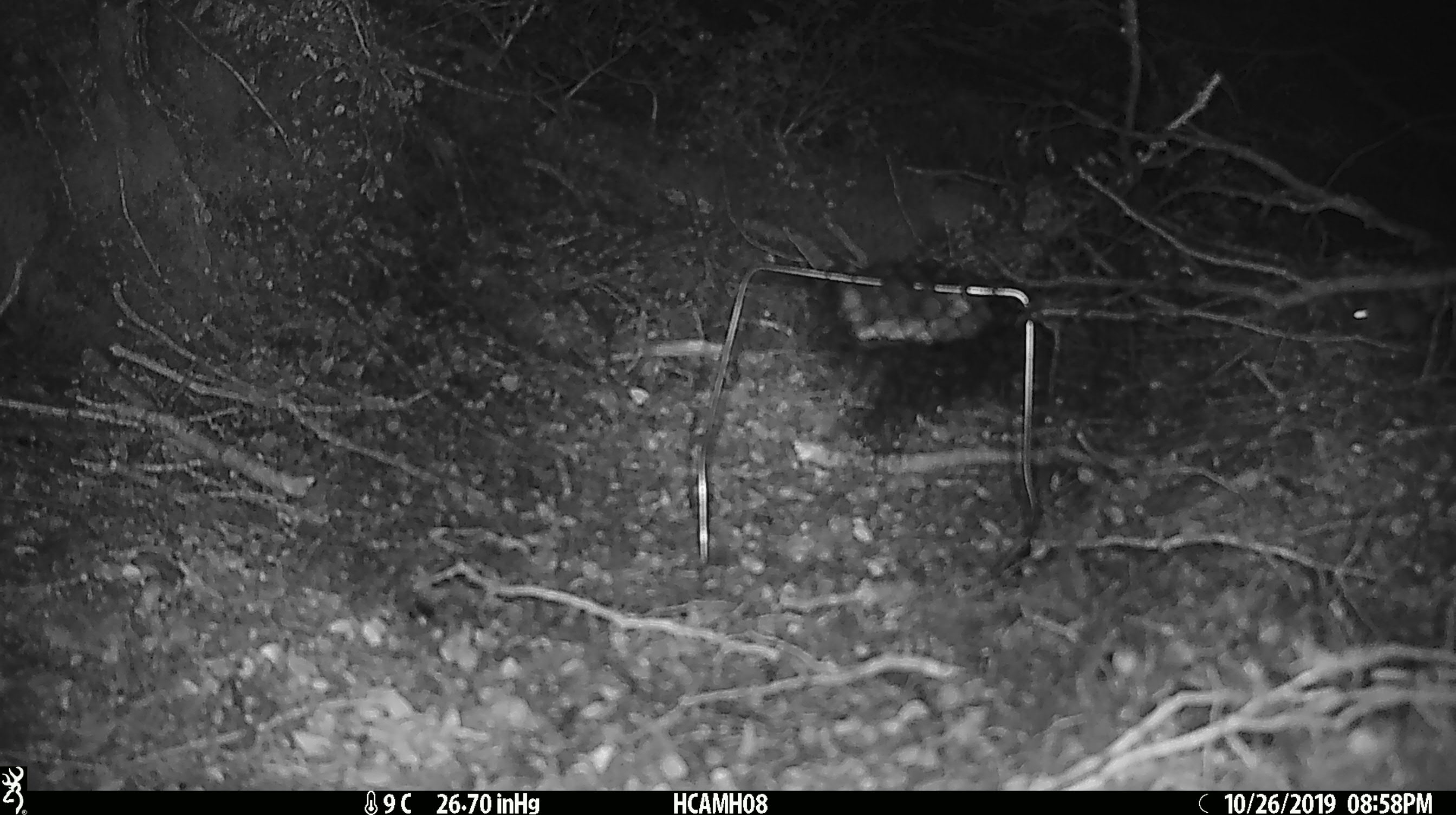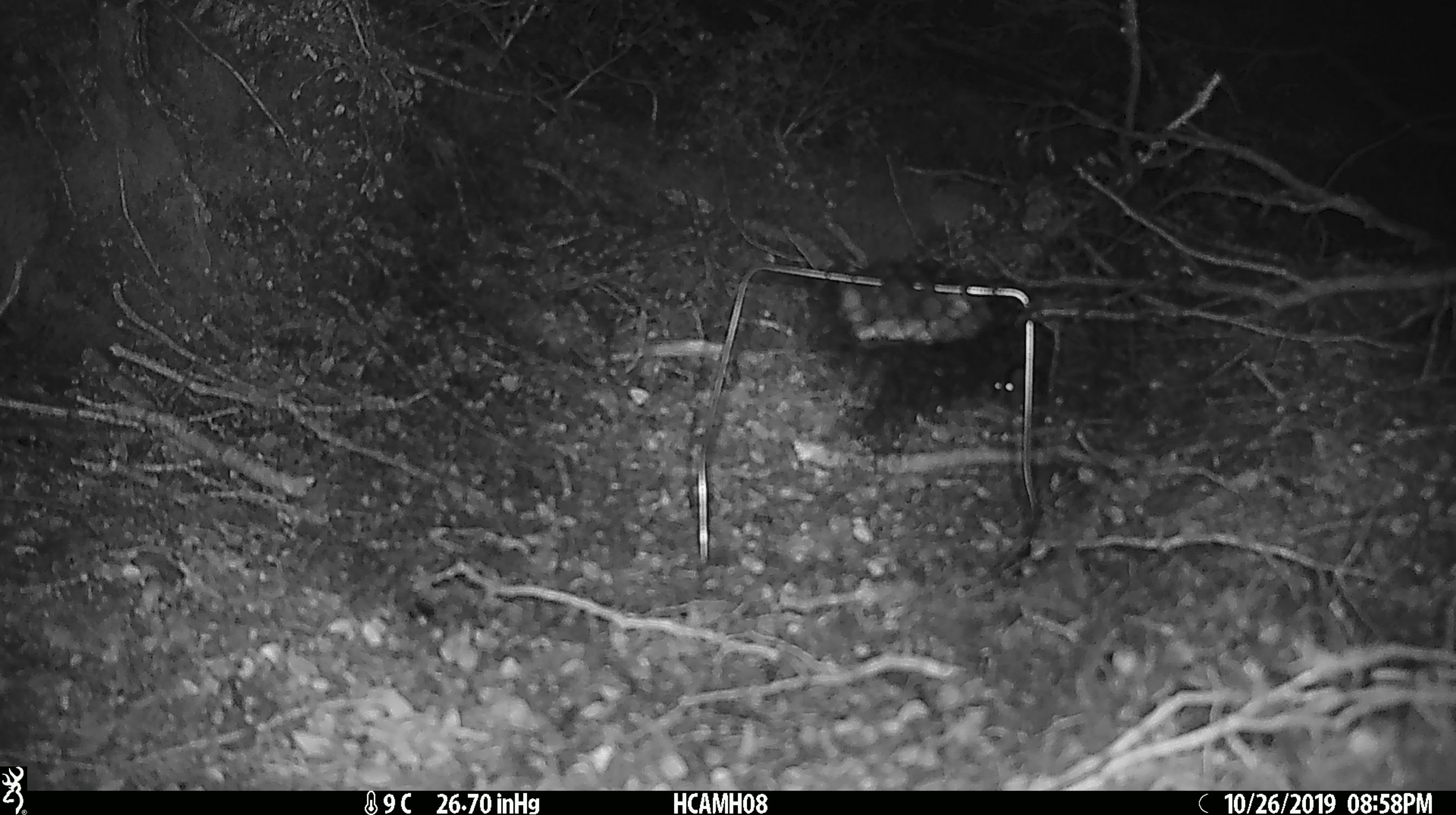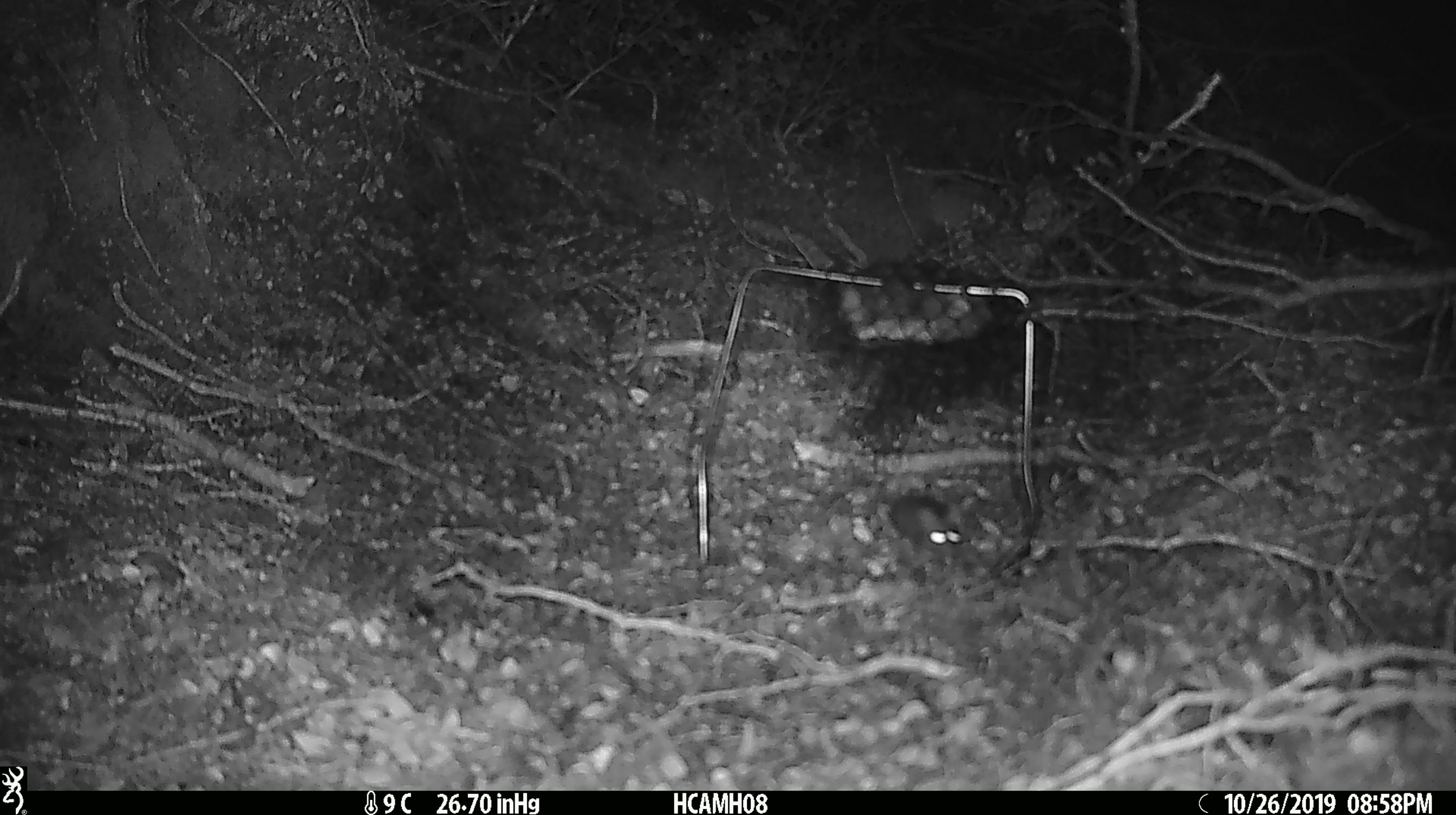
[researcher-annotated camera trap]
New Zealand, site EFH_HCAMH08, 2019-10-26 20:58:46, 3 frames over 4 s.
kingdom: Animalia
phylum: Chordata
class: Mammalia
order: Rodentia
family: Muridae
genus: Mus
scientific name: Mus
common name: mouse